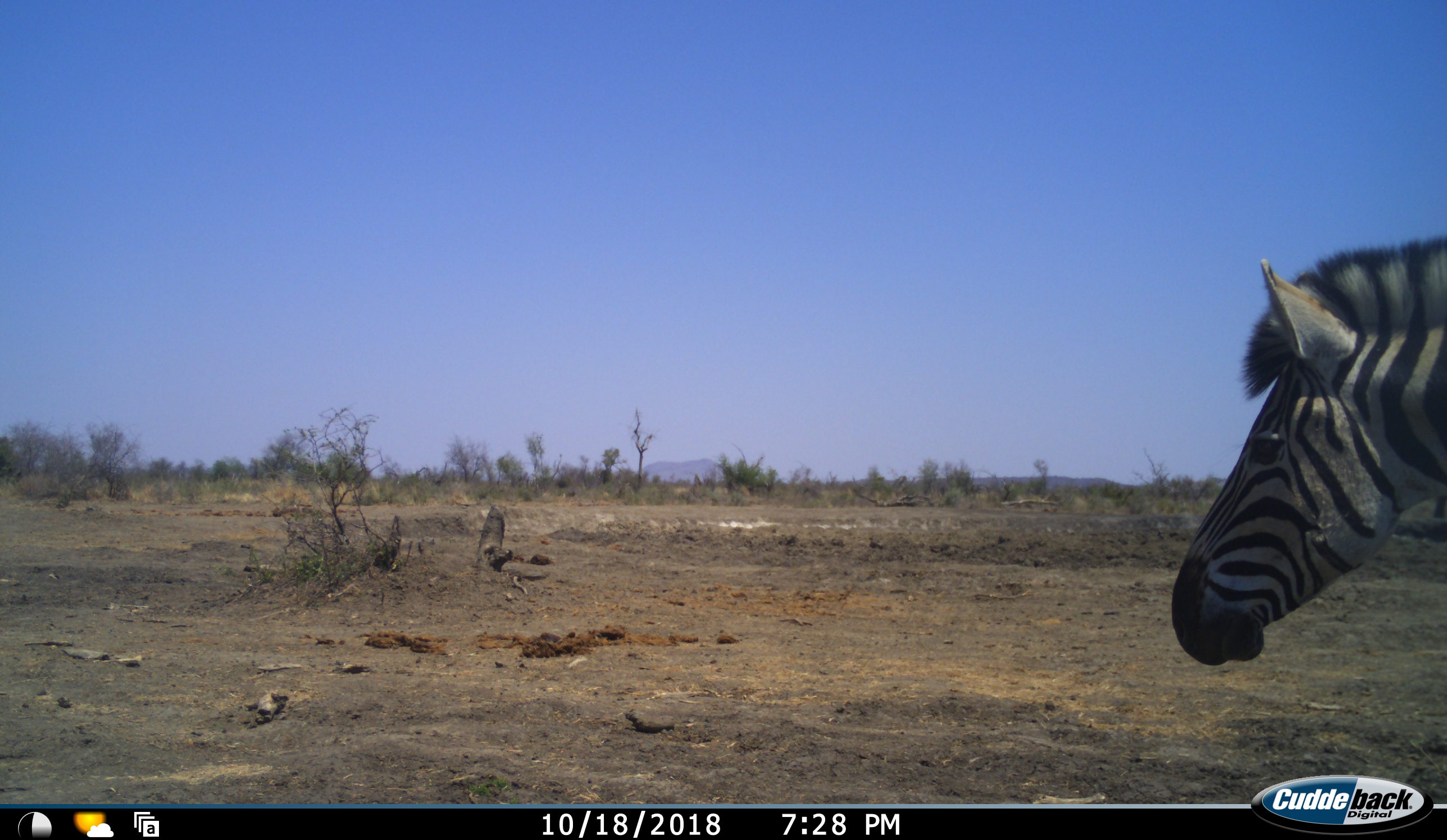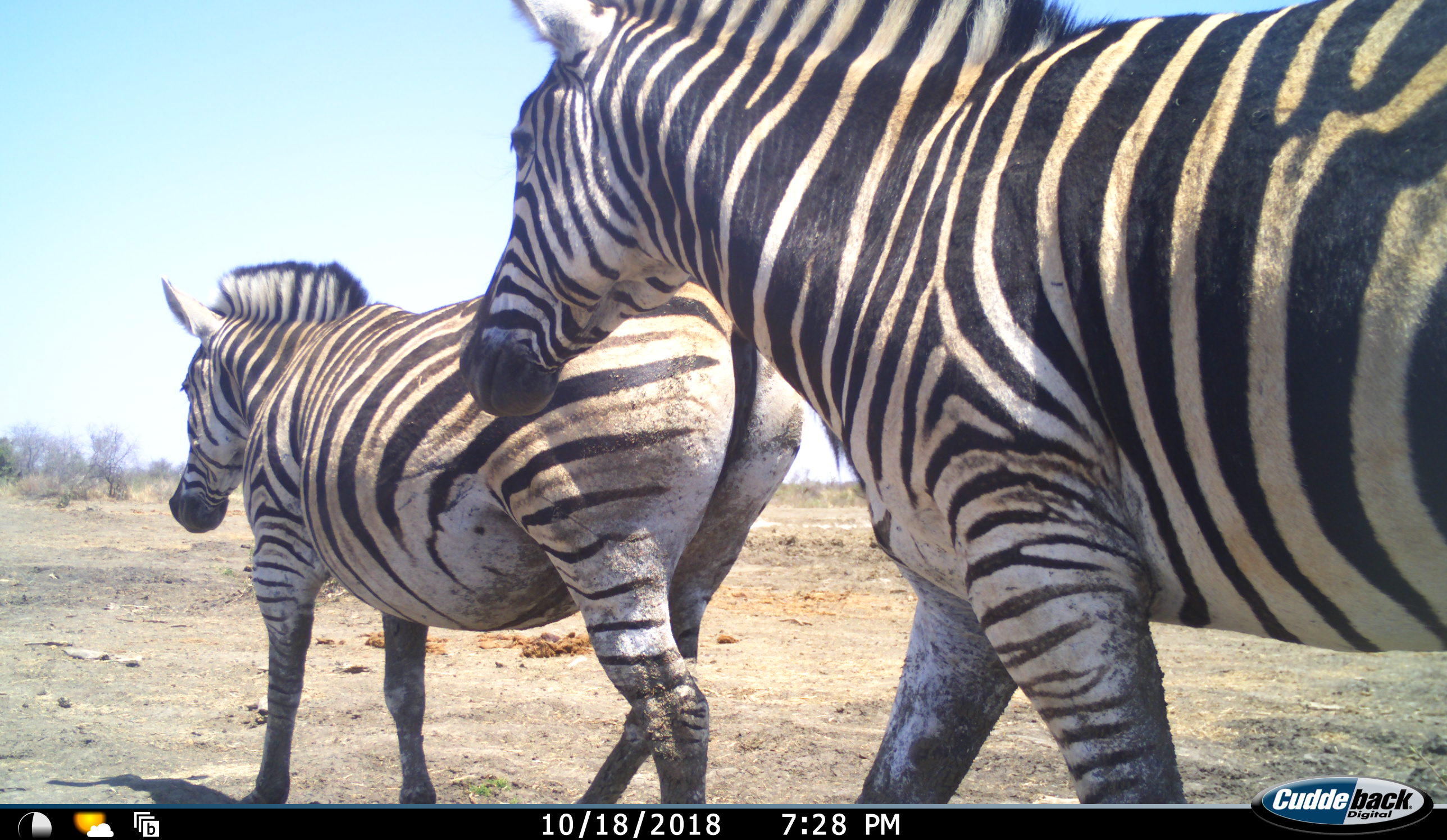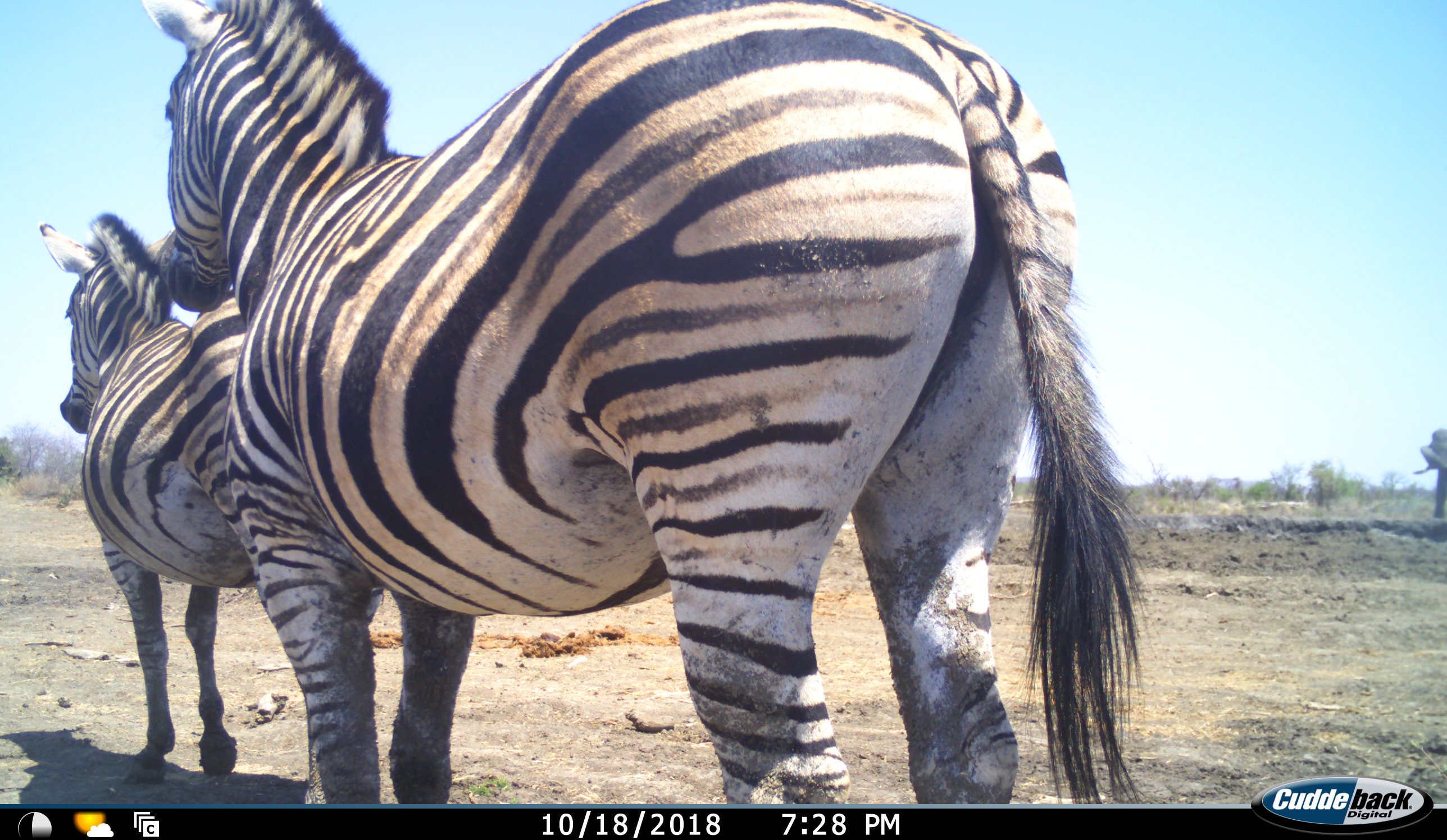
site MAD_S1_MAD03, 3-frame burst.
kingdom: Animalia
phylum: Chordata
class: Mammalia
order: Perissodactyla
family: Equidae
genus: Equus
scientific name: Equus quagga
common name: plains zebra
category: zebraplains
Zebraplains (plains zebra) (Equus quagga), count 2. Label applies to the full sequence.